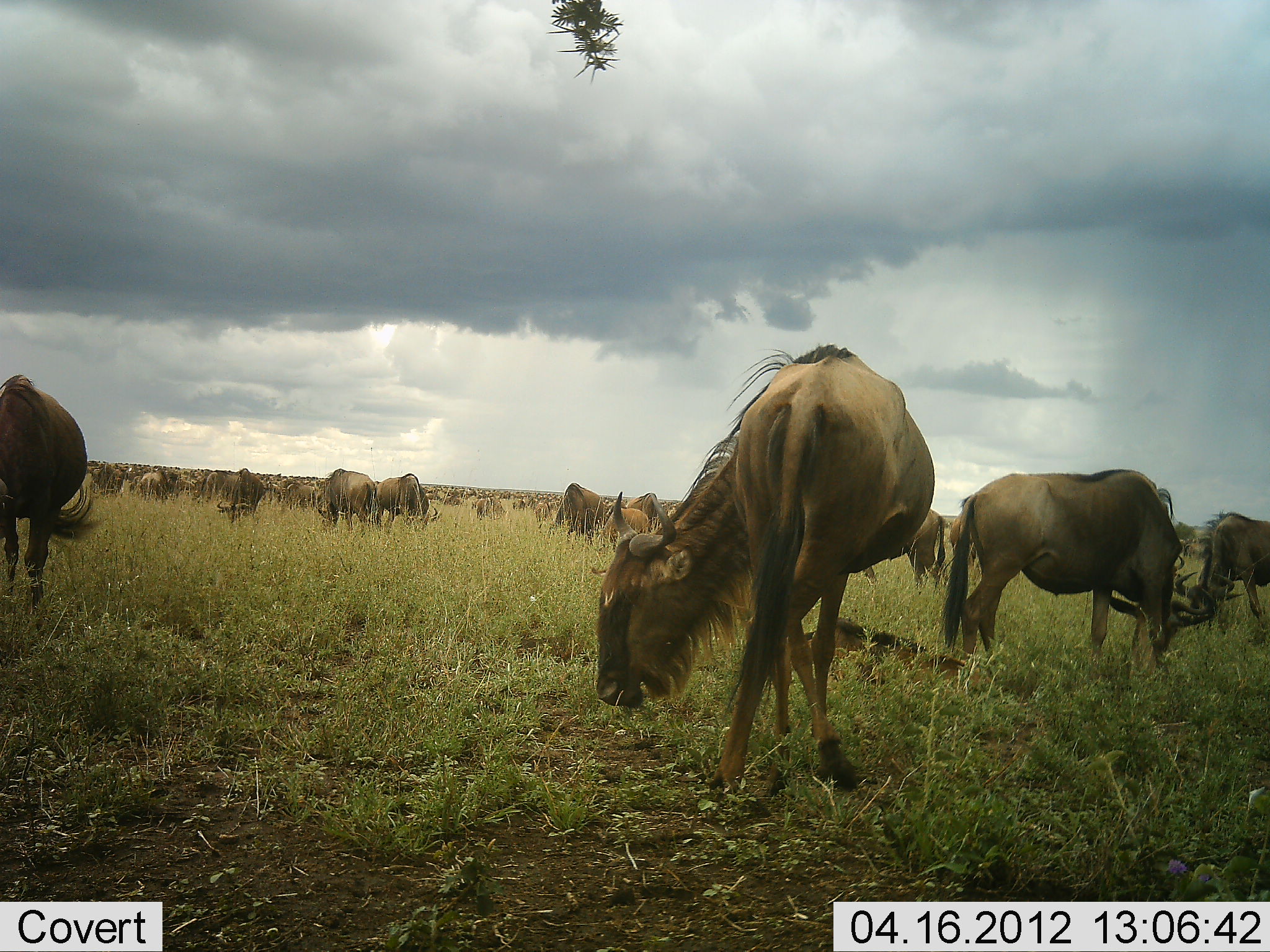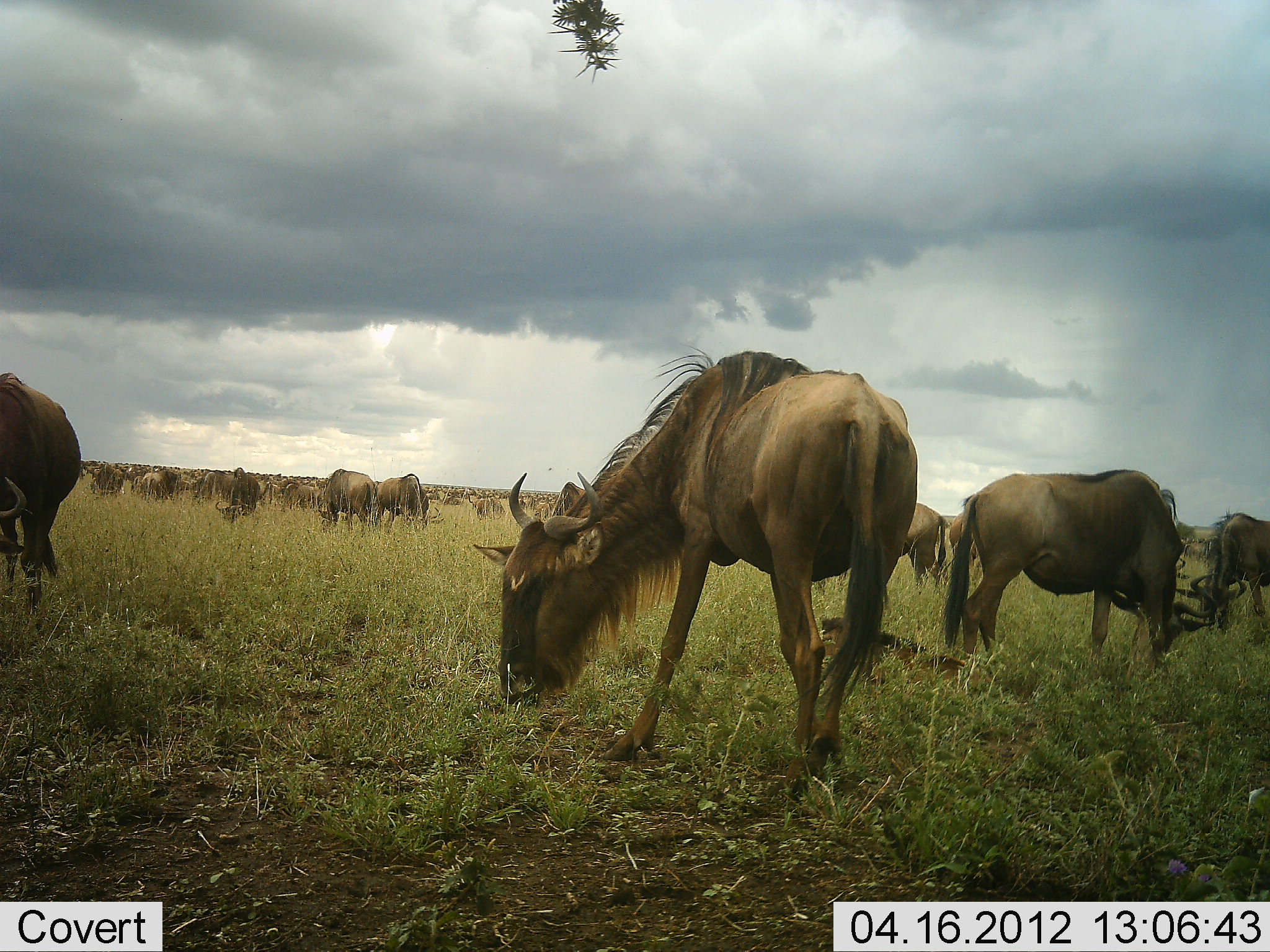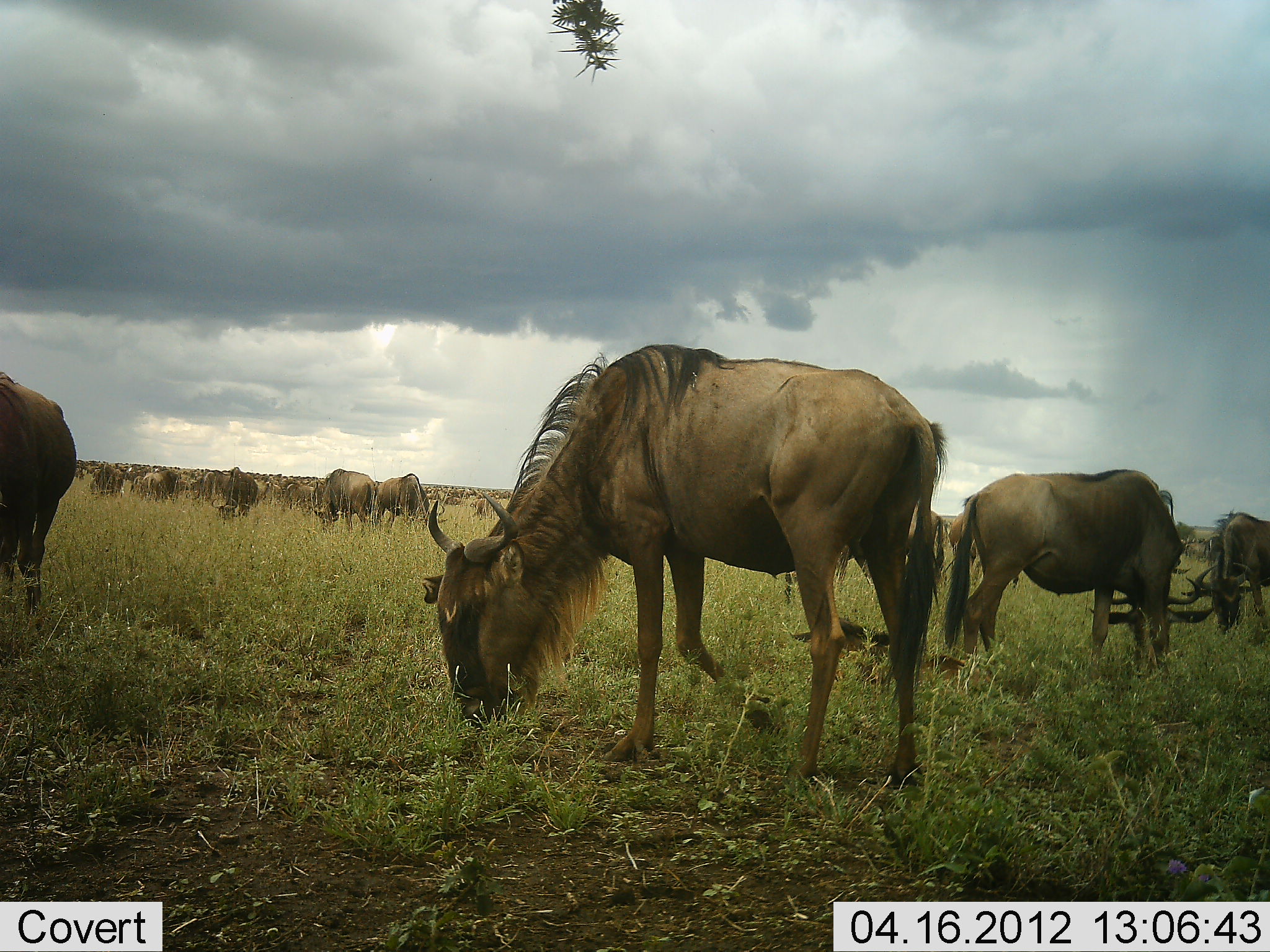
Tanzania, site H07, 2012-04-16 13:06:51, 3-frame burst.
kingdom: Animalia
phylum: Chordata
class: Mammalia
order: Artiodactyla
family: Bovidae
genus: Connochaetes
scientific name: Connochaetes taurinus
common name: blue wildebeest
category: wildebeest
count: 11-50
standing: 33%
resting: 14%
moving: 10%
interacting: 5%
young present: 10%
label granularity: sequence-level